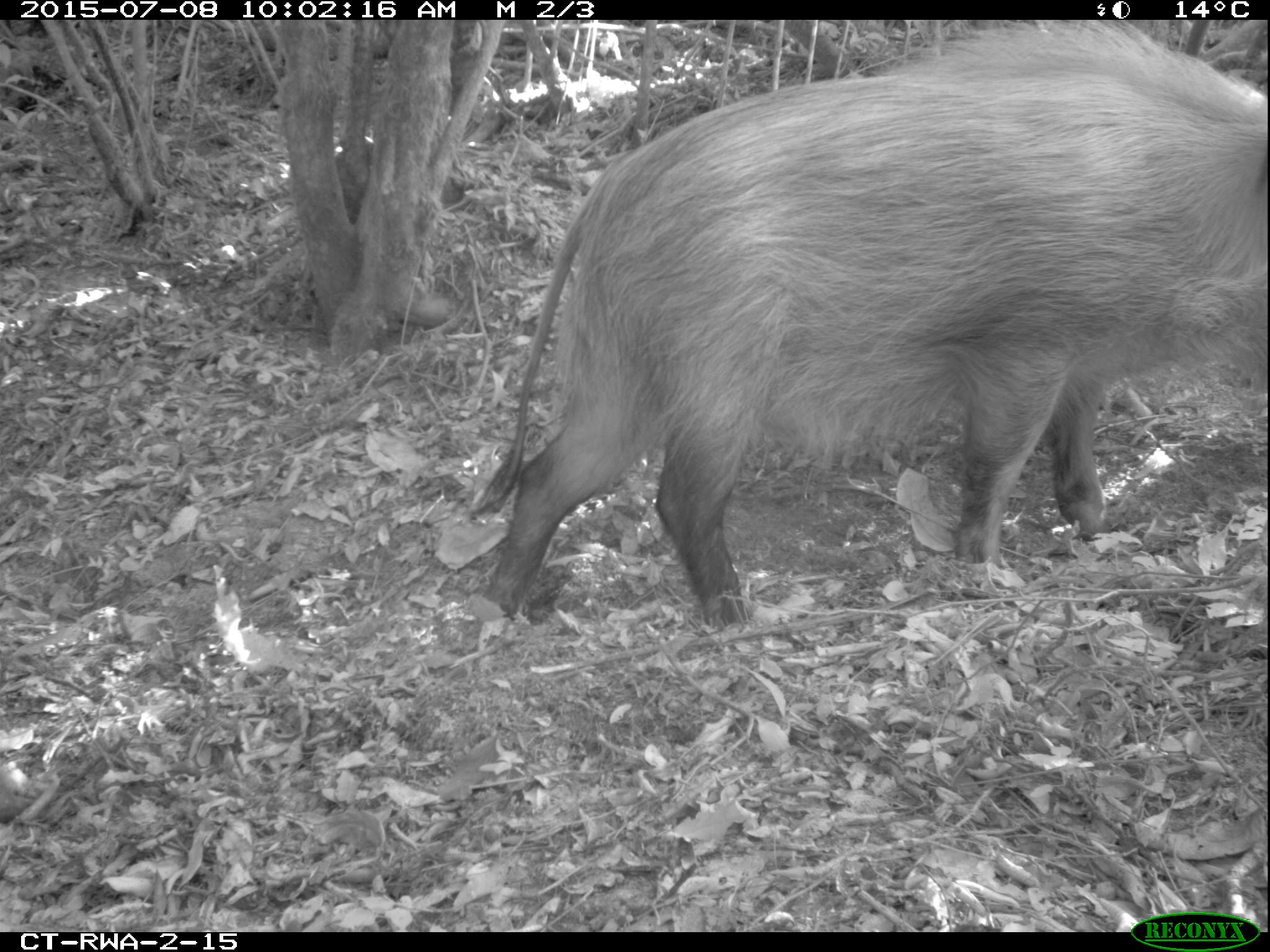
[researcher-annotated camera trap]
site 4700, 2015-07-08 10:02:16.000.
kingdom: Animalia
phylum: Chordata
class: Mammalia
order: Artiodactyla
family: Suidae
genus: Potamochoerus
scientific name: Potamochoerus larvatus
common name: bushpig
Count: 2.